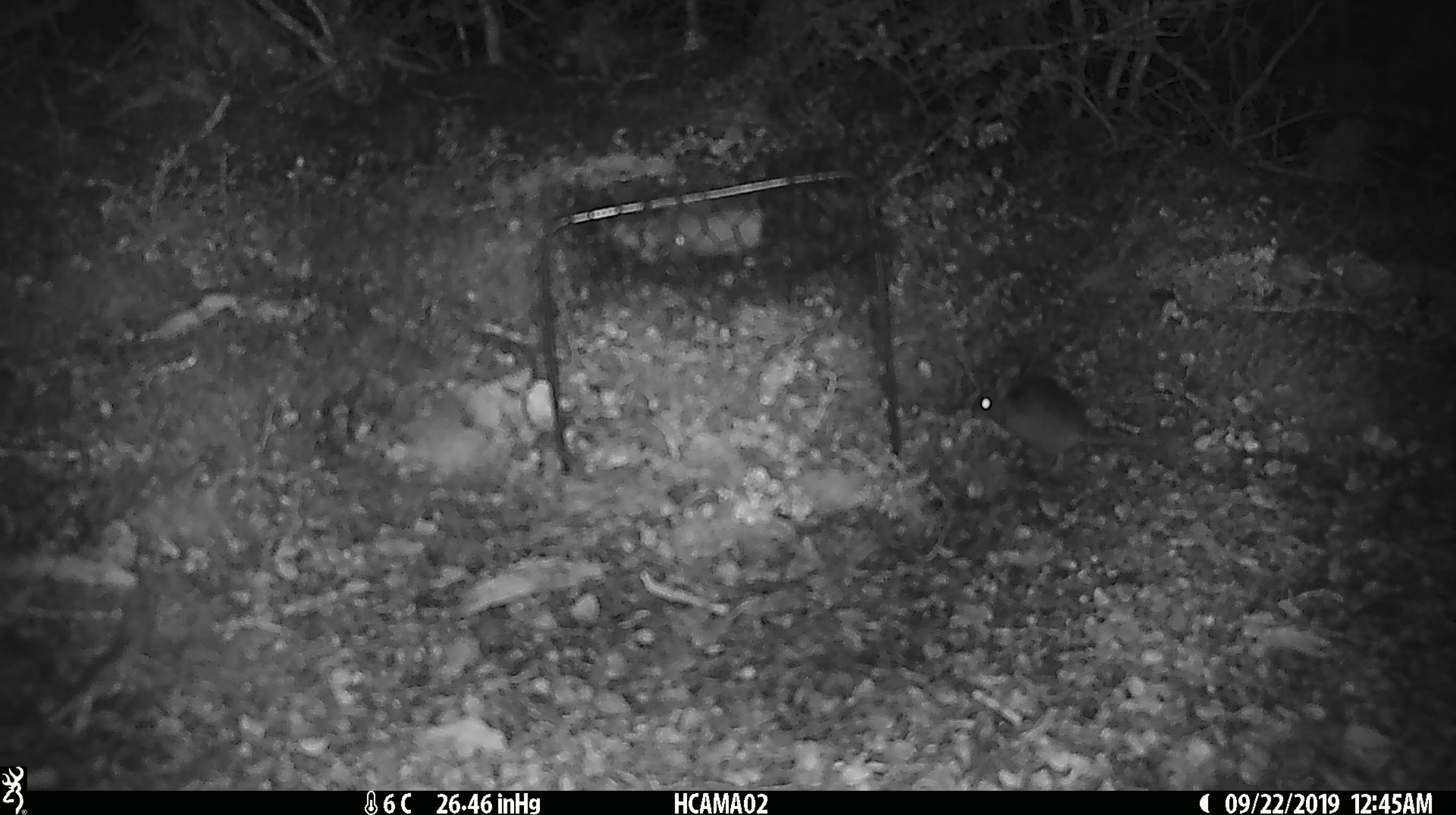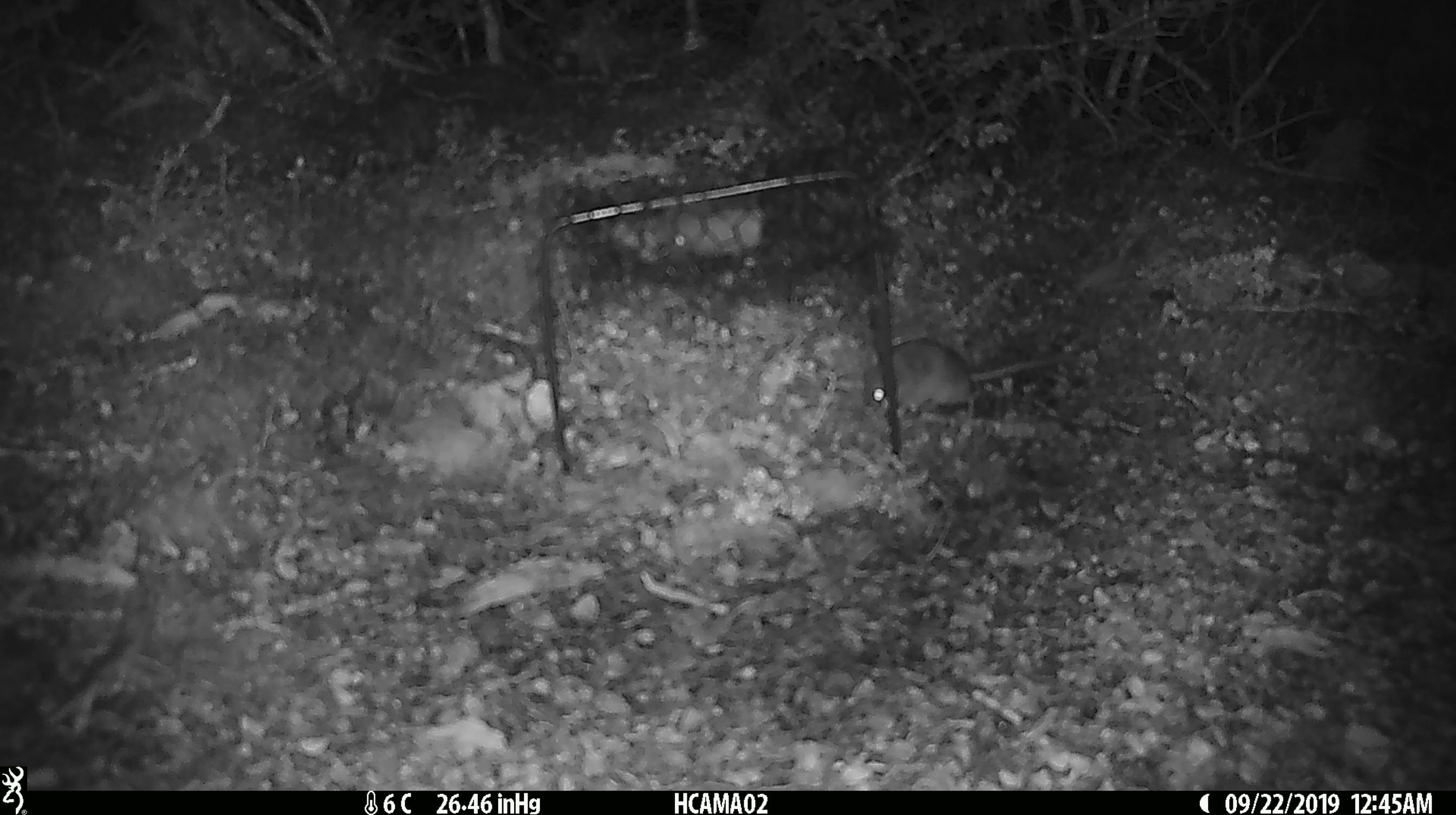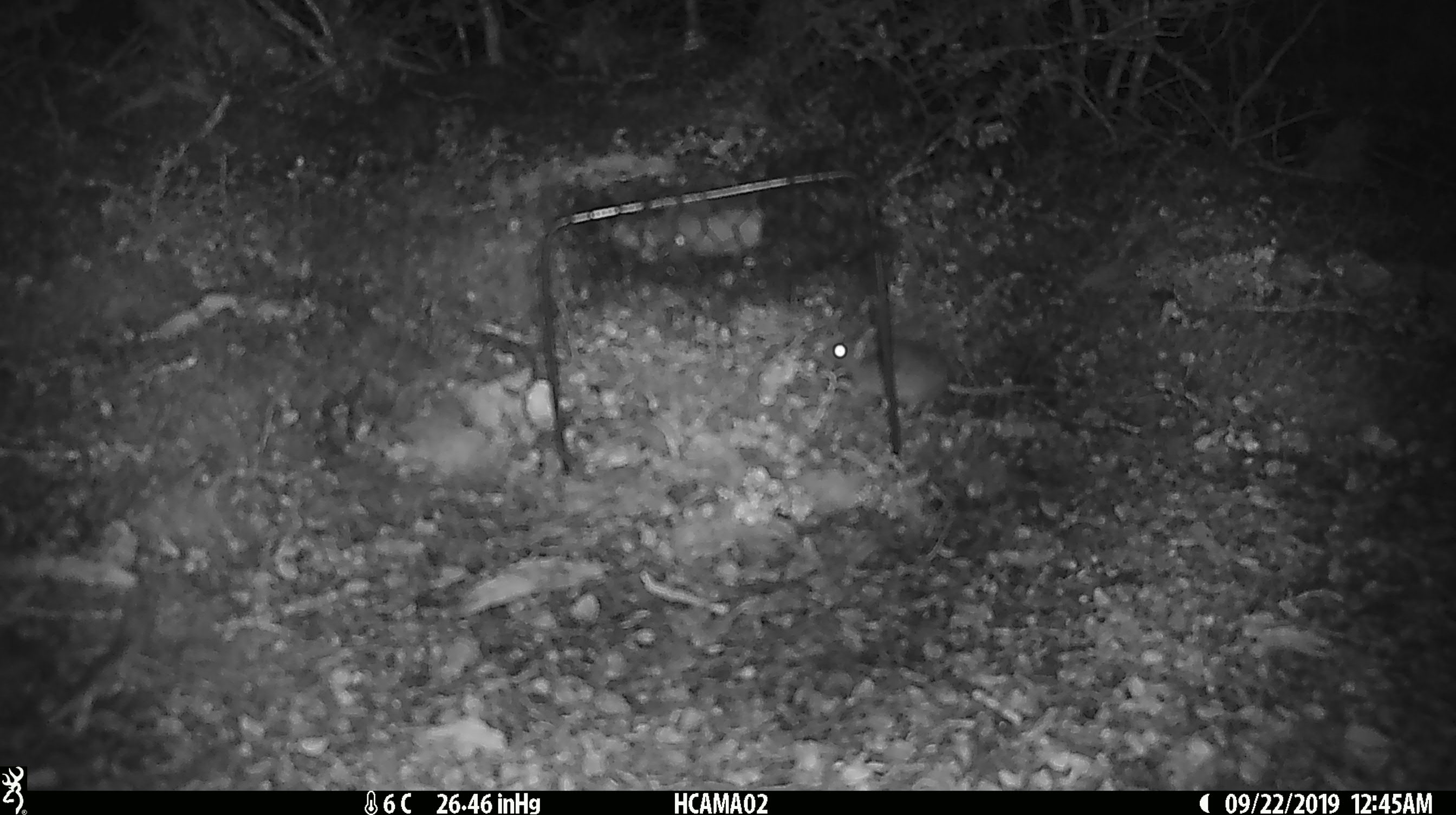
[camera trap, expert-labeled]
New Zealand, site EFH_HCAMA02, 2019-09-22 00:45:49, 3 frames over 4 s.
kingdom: Animalia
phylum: Chordata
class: Mammalia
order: Rodentia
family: Muridae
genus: Mus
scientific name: Mus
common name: mouse